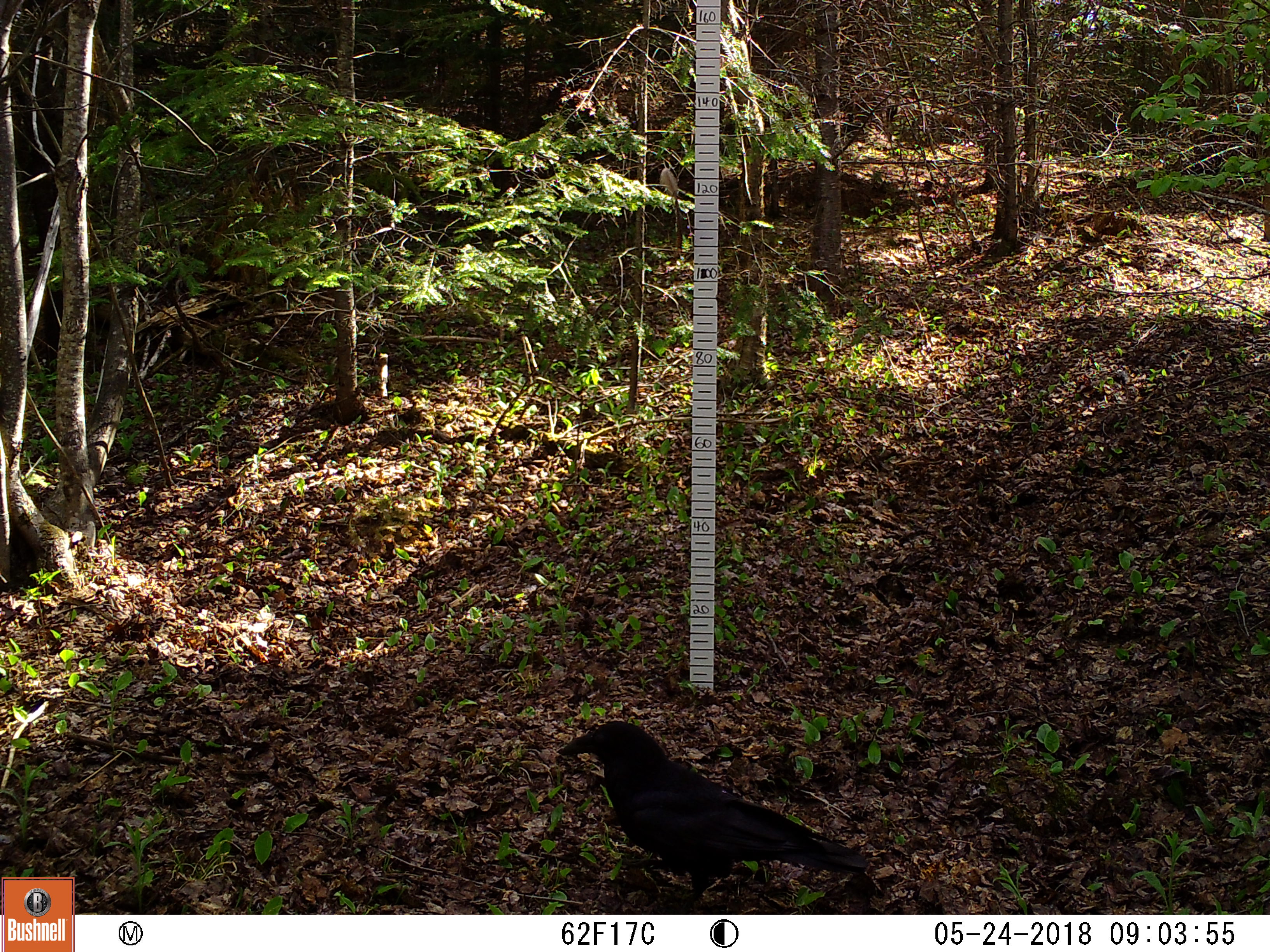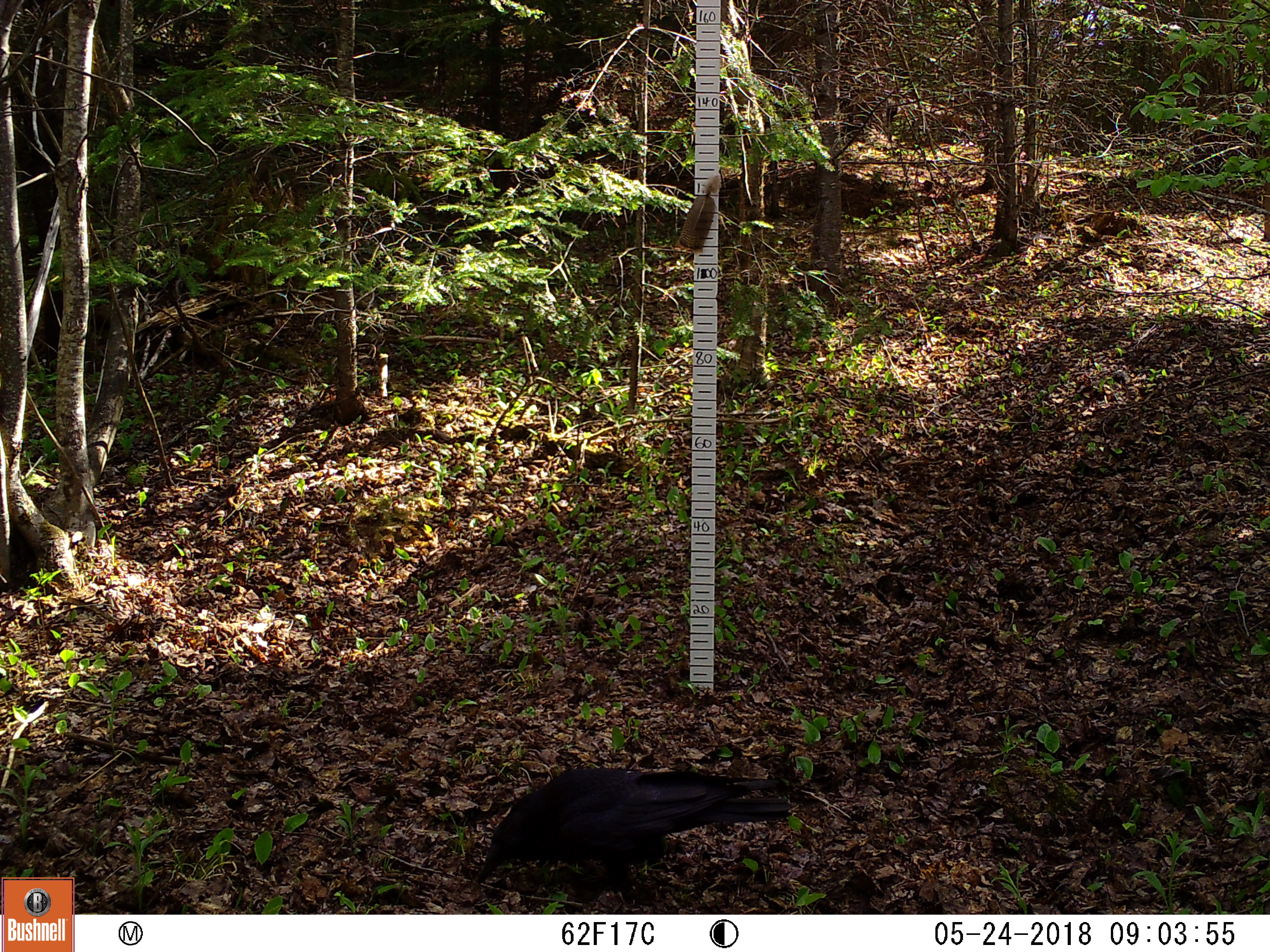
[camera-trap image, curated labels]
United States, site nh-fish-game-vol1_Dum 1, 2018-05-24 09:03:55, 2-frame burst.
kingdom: Animalia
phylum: Chordata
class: Aves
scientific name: Aves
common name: bird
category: bird sp.